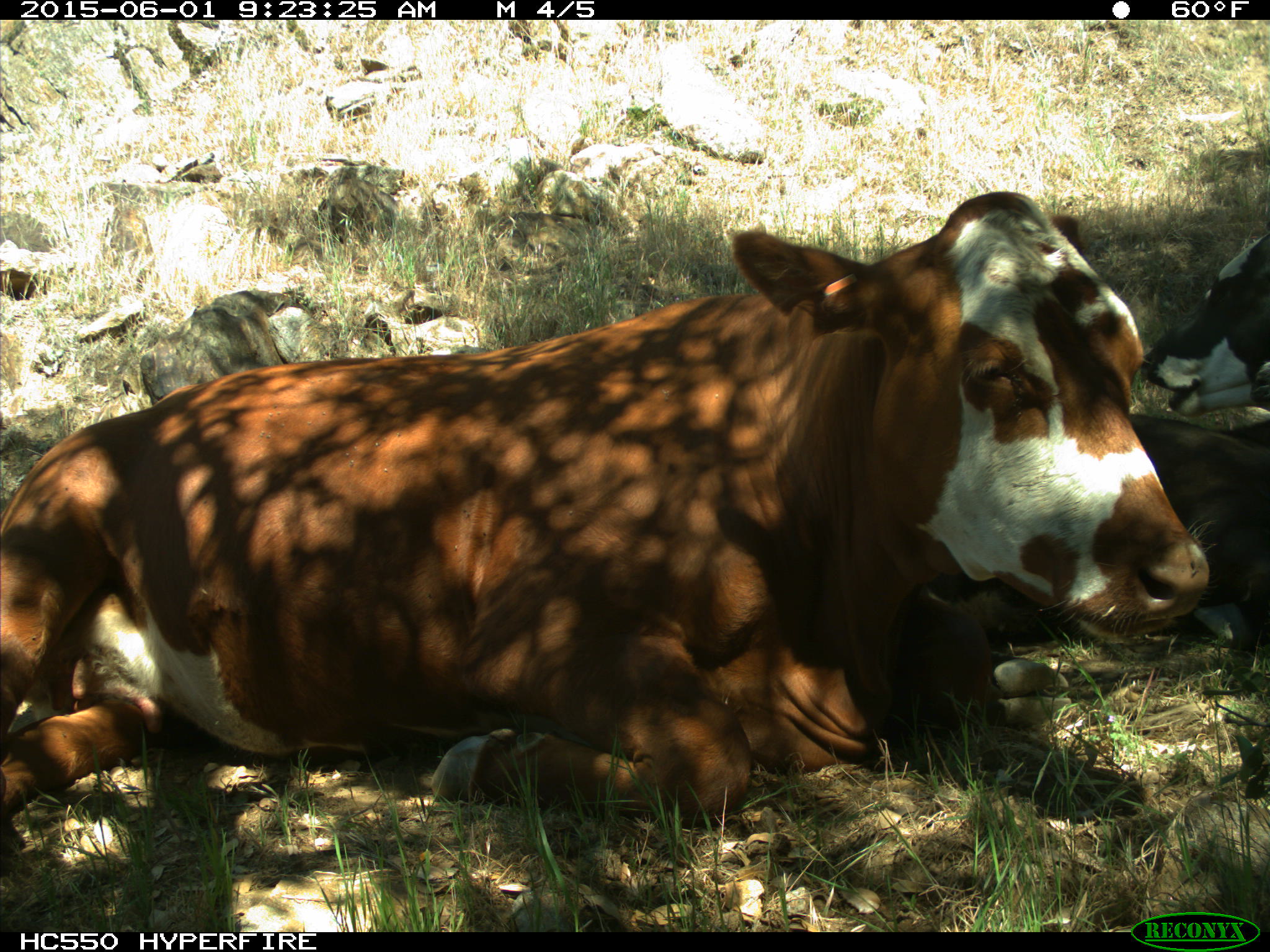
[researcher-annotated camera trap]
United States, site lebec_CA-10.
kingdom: Animalia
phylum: Chordata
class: Mammalia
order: Artiodactyla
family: Bovidae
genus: Bos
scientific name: Bos taurus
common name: domestic cow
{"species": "Bos taurus (domestic cow)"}